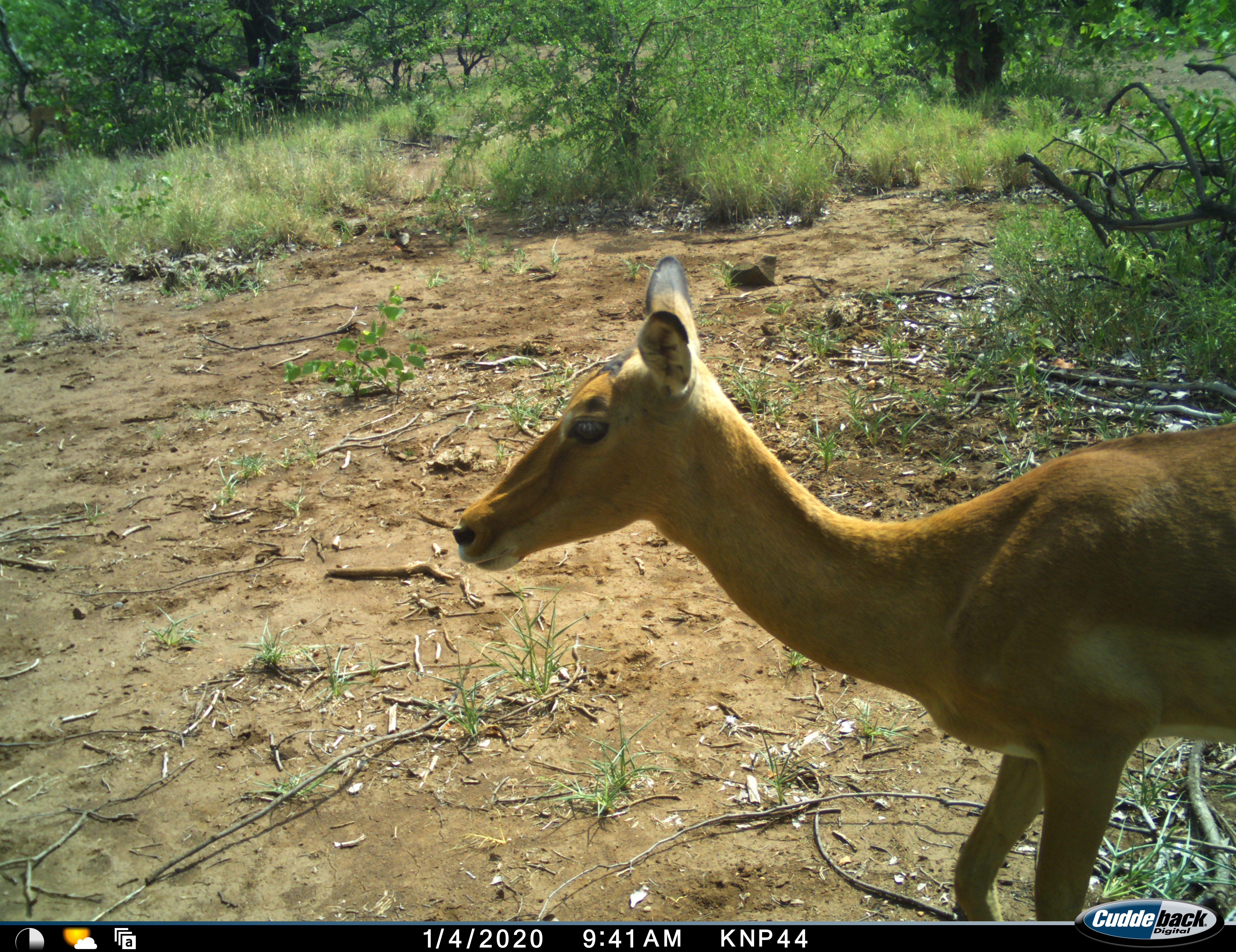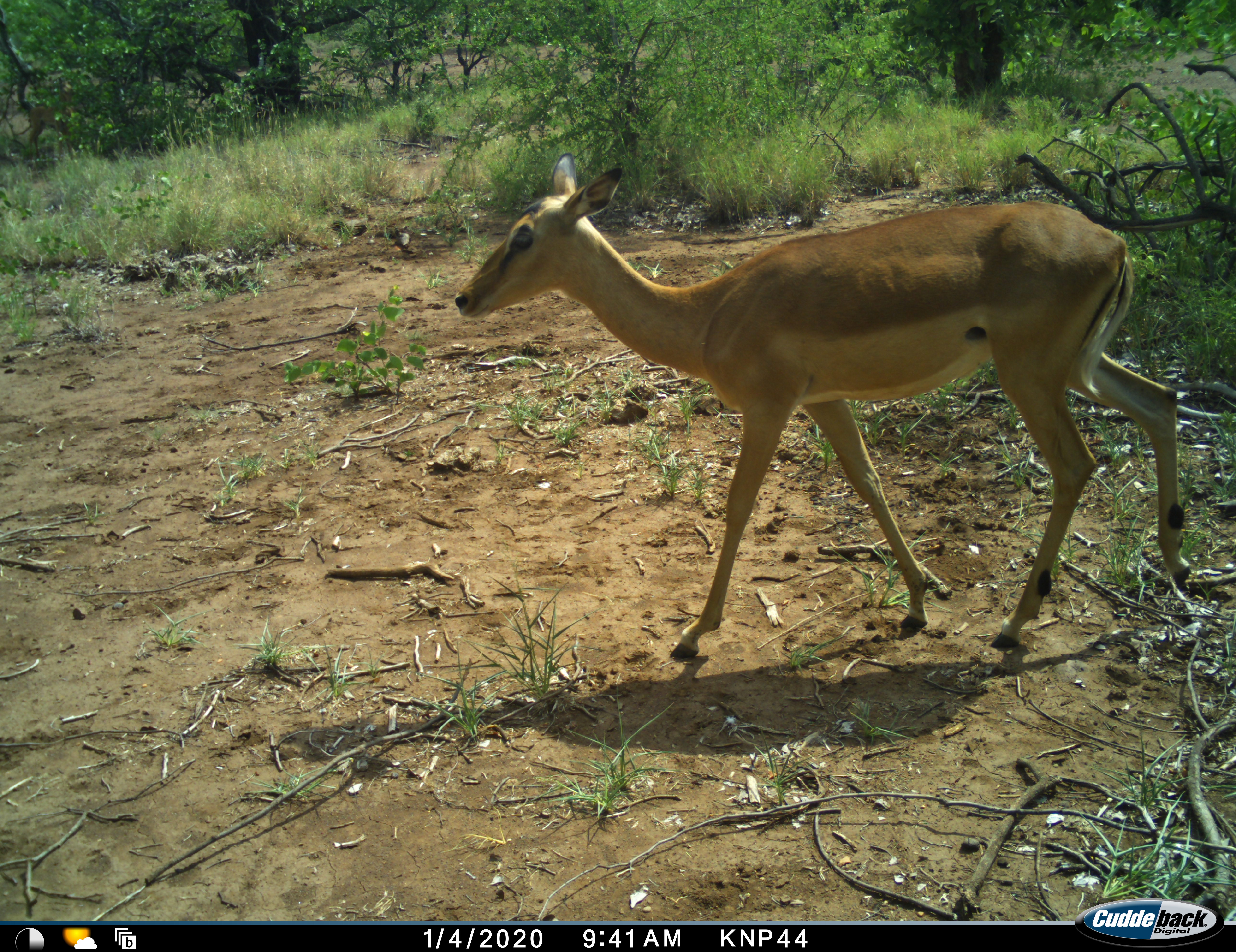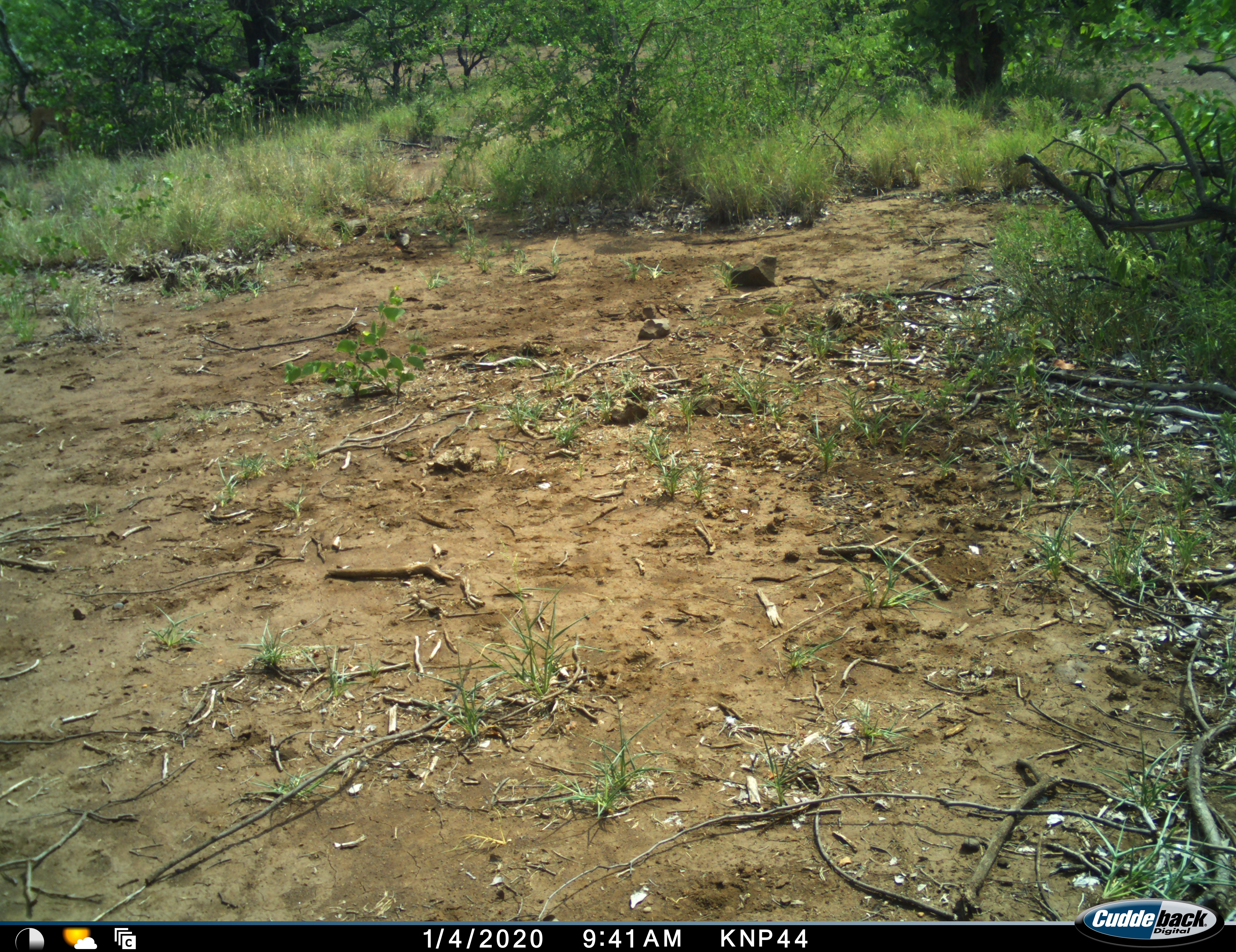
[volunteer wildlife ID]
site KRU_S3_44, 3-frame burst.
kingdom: Animalia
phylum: Chordata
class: Mammalia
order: Artiodactyla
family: Bovidae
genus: Aepyceros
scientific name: Aepyceros melampus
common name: impala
Impala (Aepyceros melampus), count 1. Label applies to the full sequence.